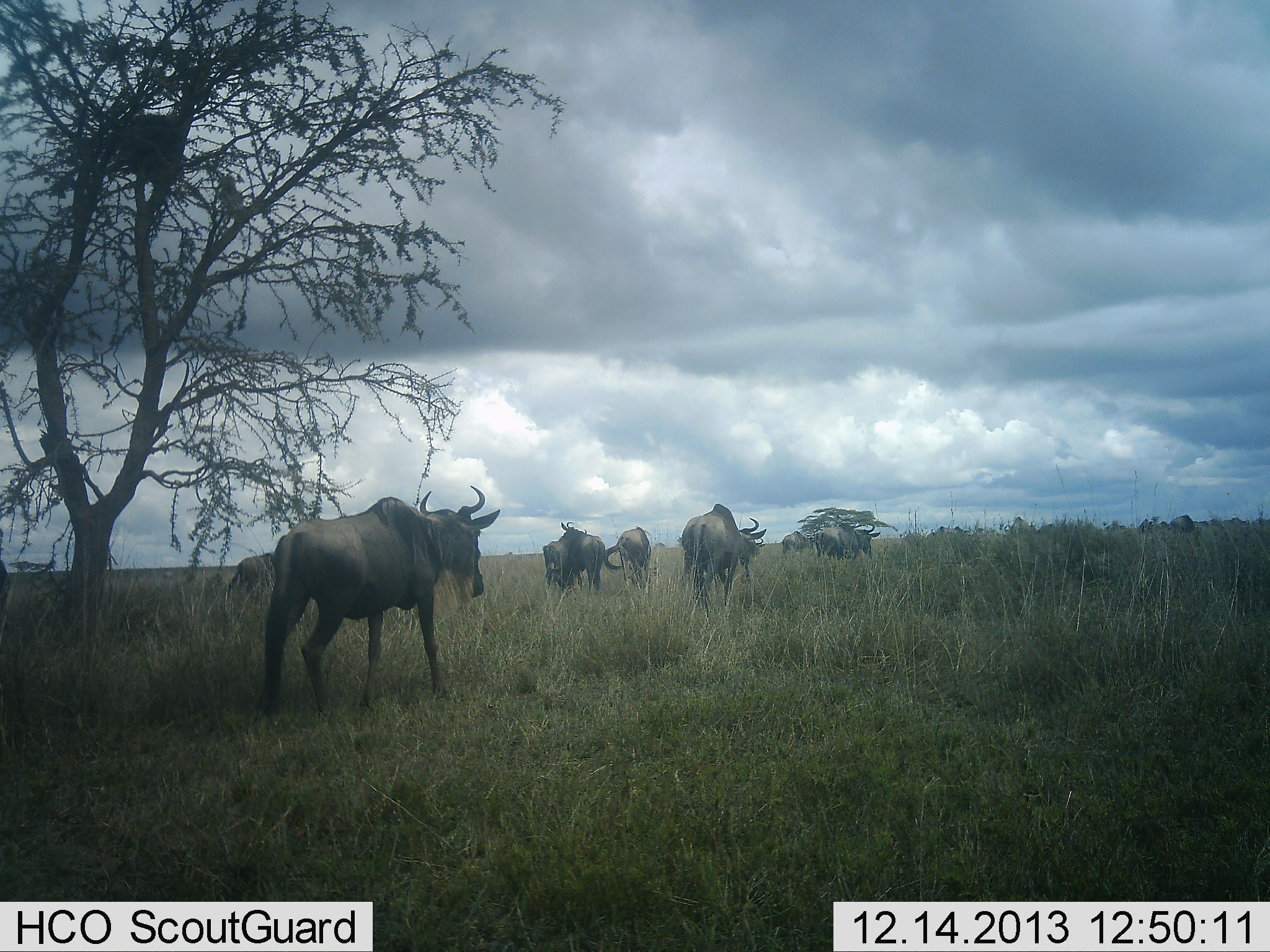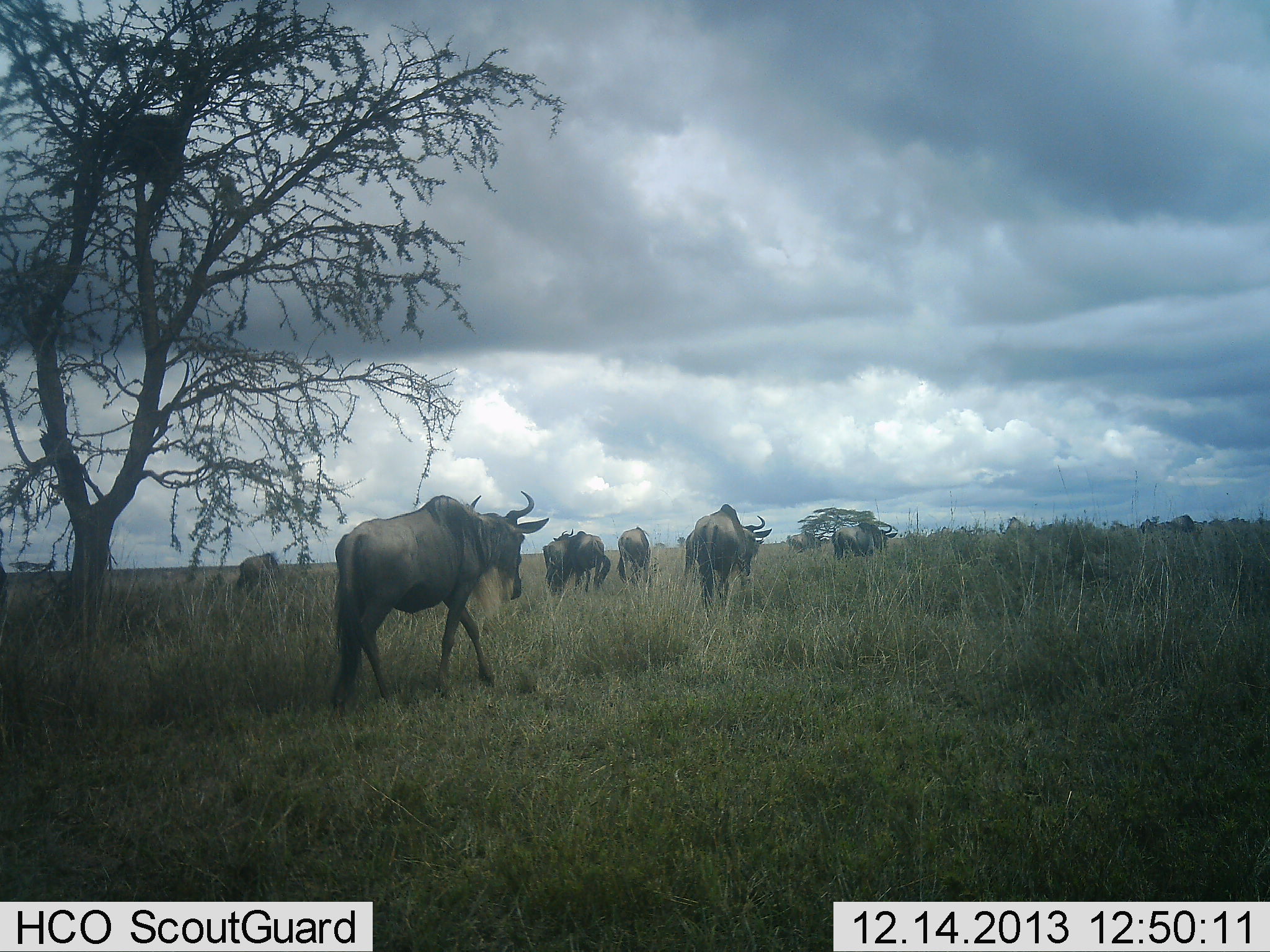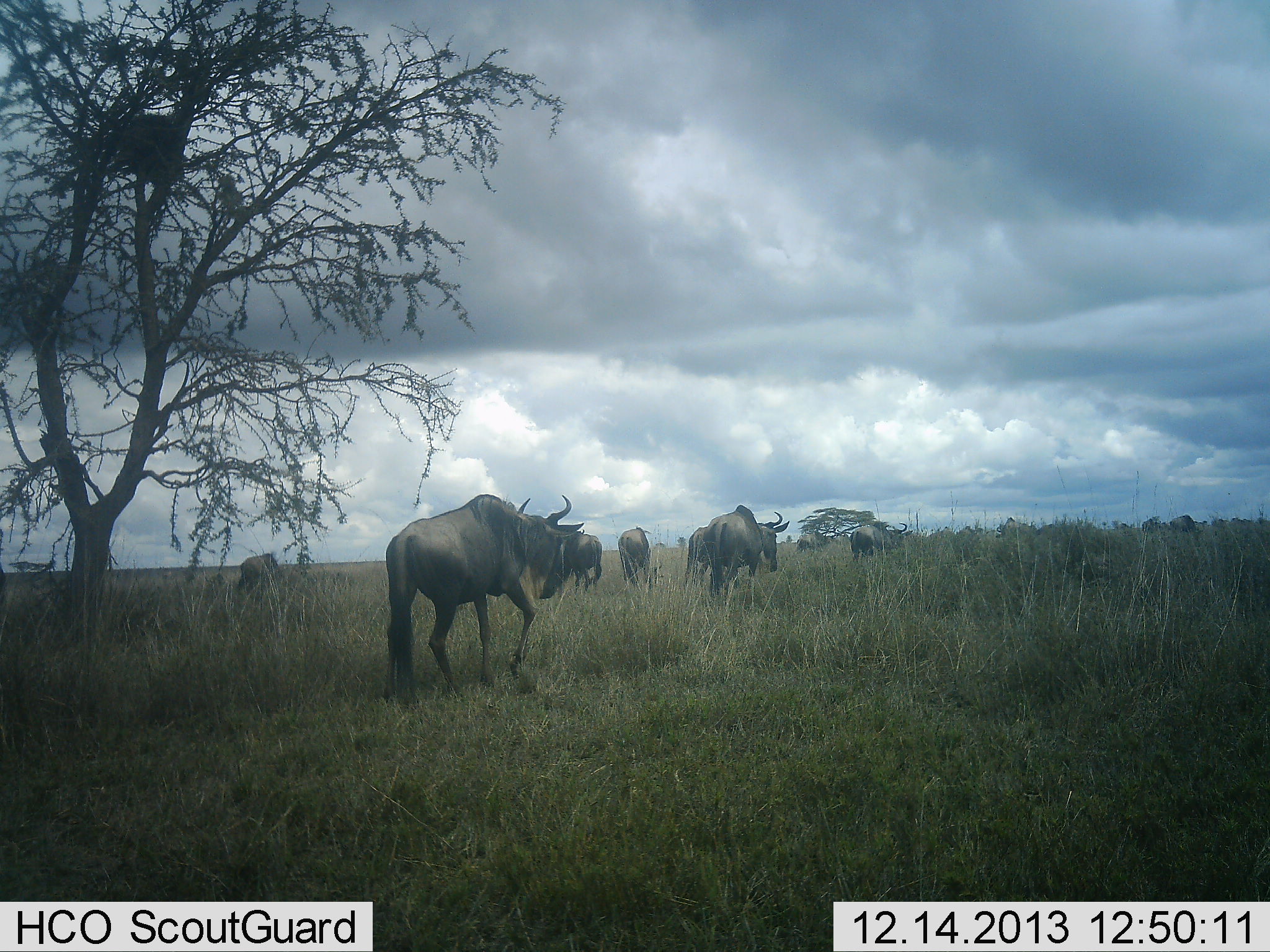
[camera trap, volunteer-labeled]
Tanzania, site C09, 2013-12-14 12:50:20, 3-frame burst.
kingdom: Animalia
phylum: Chordata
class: Mammalia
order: Artiodactyla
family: Bovidae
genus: Connochaetes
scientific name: Connochaetes taurinus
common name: blue wildebeest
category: wildebeest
Wildebeest (blue wildebeest) (Connochaetes taurinus), count 10. Behavior (volunteer vote fractions): standing 11%, resting 0%, moving 100%, interacting 7%. Young present (vote fraction): 5%. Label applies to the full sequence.